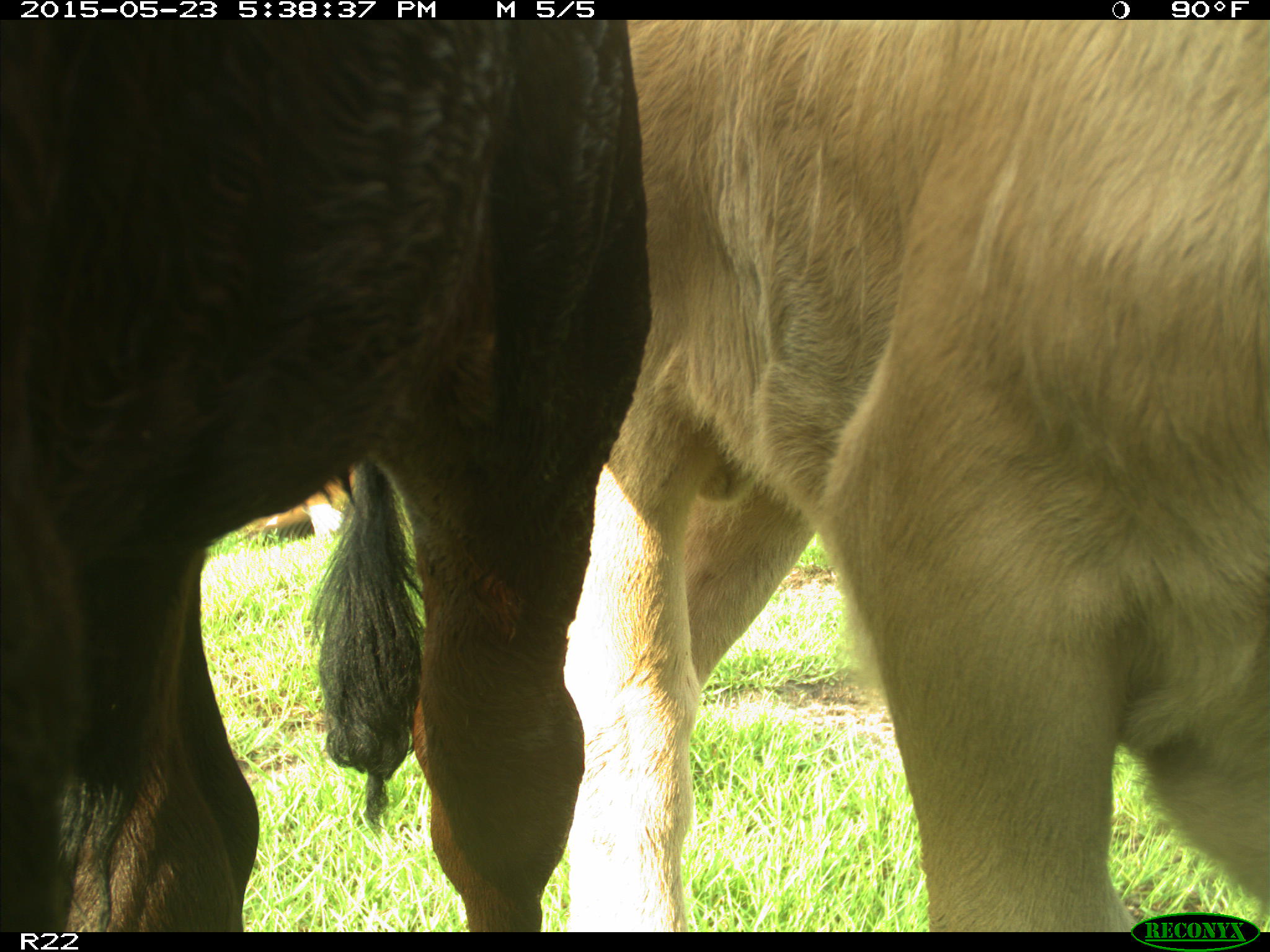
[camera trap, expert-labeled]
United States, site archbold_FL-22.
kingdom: Animalia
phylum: Chordata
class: Mammalia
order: Artiodactyla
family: Bovidae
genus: Bos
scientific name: Bos taurus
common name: domestic cow